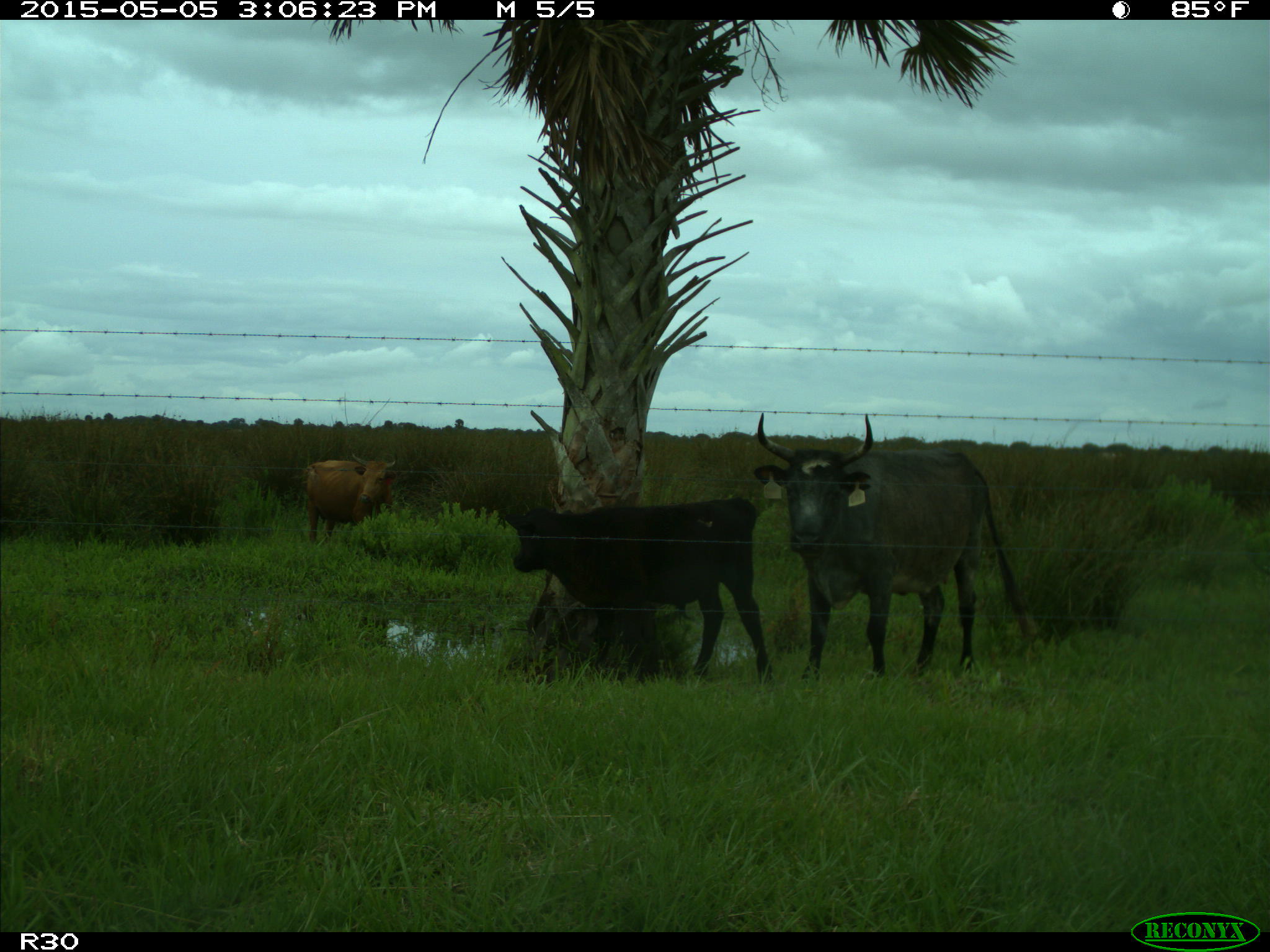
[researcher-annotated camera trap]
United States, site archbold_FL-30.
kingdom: Animalia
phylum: Chordata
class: Mammalia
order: Artiodactyla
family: Bovidae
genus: Bos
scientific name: Bos taurus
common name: domestic cow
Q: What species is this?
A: Bos taurus (domestic cow).